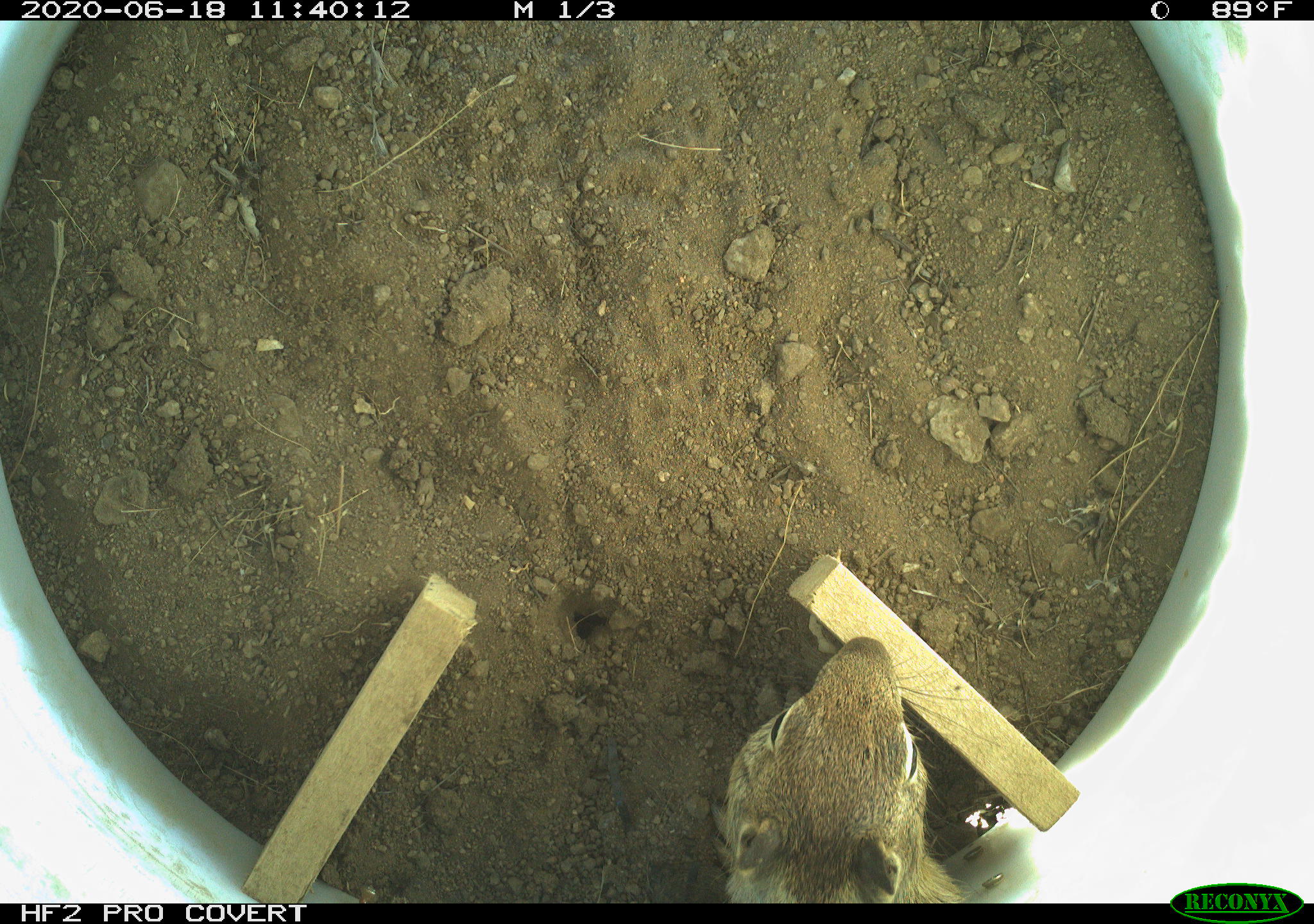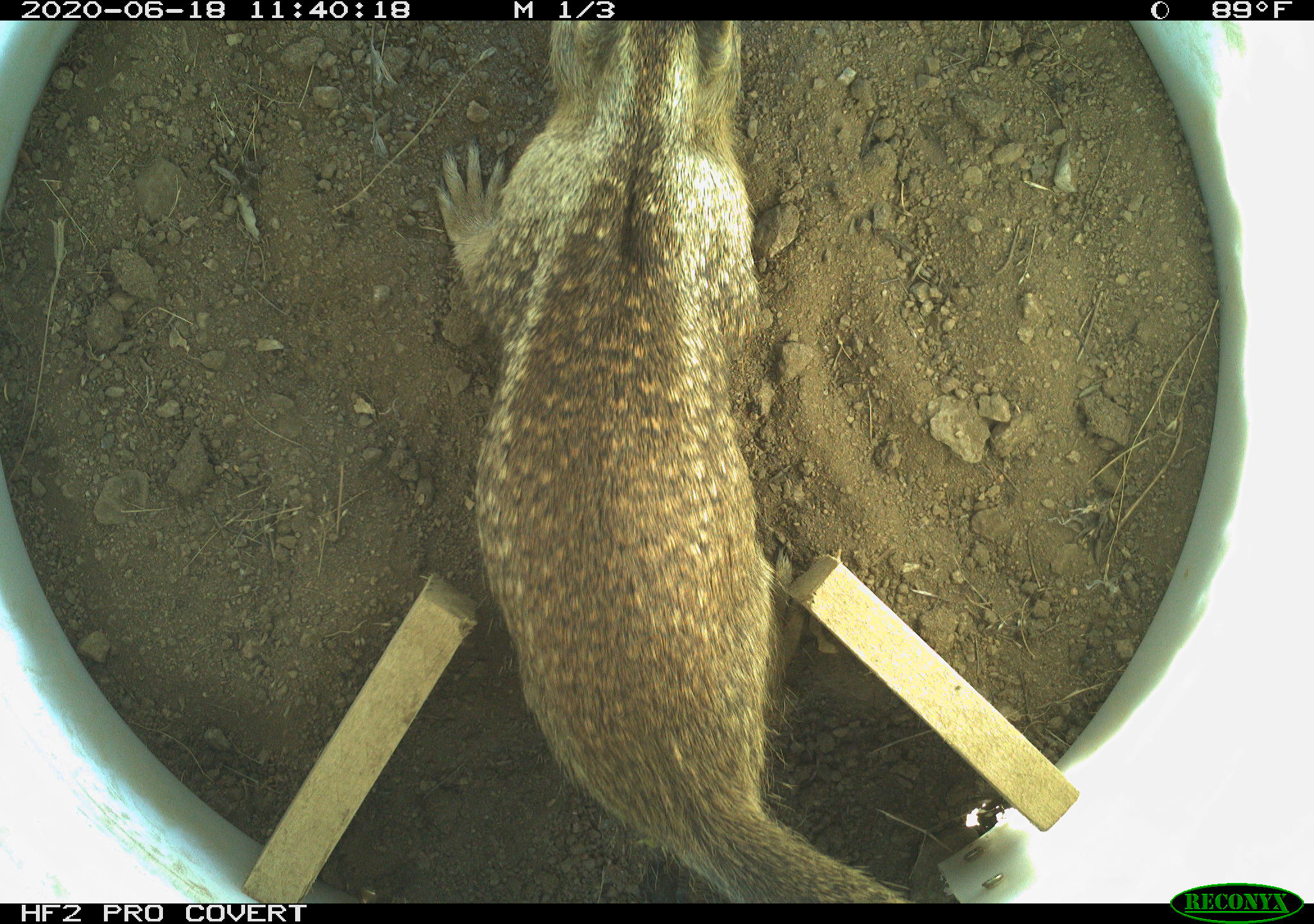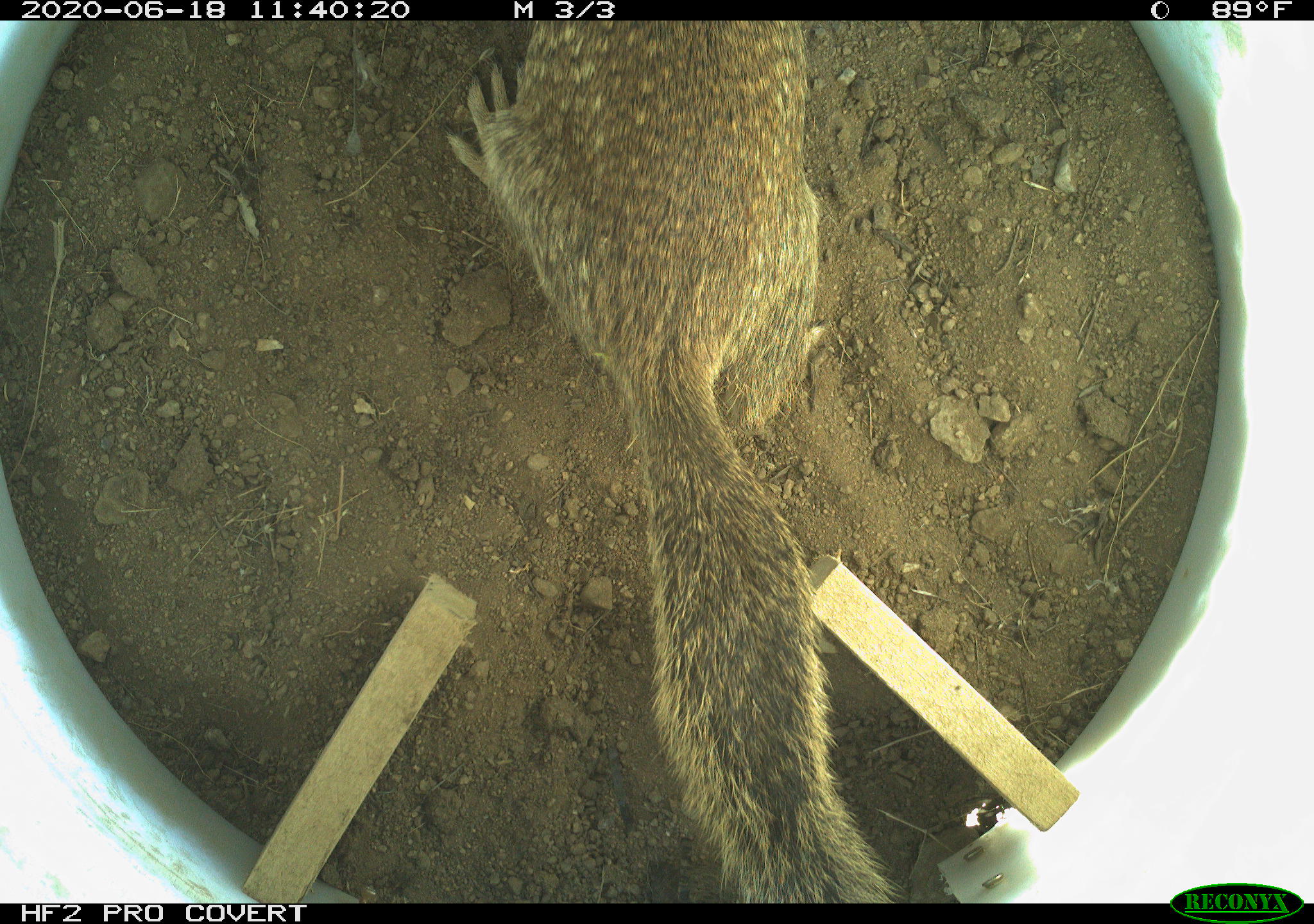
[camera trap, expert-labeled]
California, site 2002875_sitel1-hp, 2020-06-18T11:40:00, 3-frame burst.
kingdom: Animalia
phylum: Chordata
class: Mammalia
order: Rodentia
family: Sciuridae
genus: Otospermophilus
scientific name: Otospermophilus beecheyi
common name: california ground squirrel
California ground squirrel (Otospermophilus beecheyi).